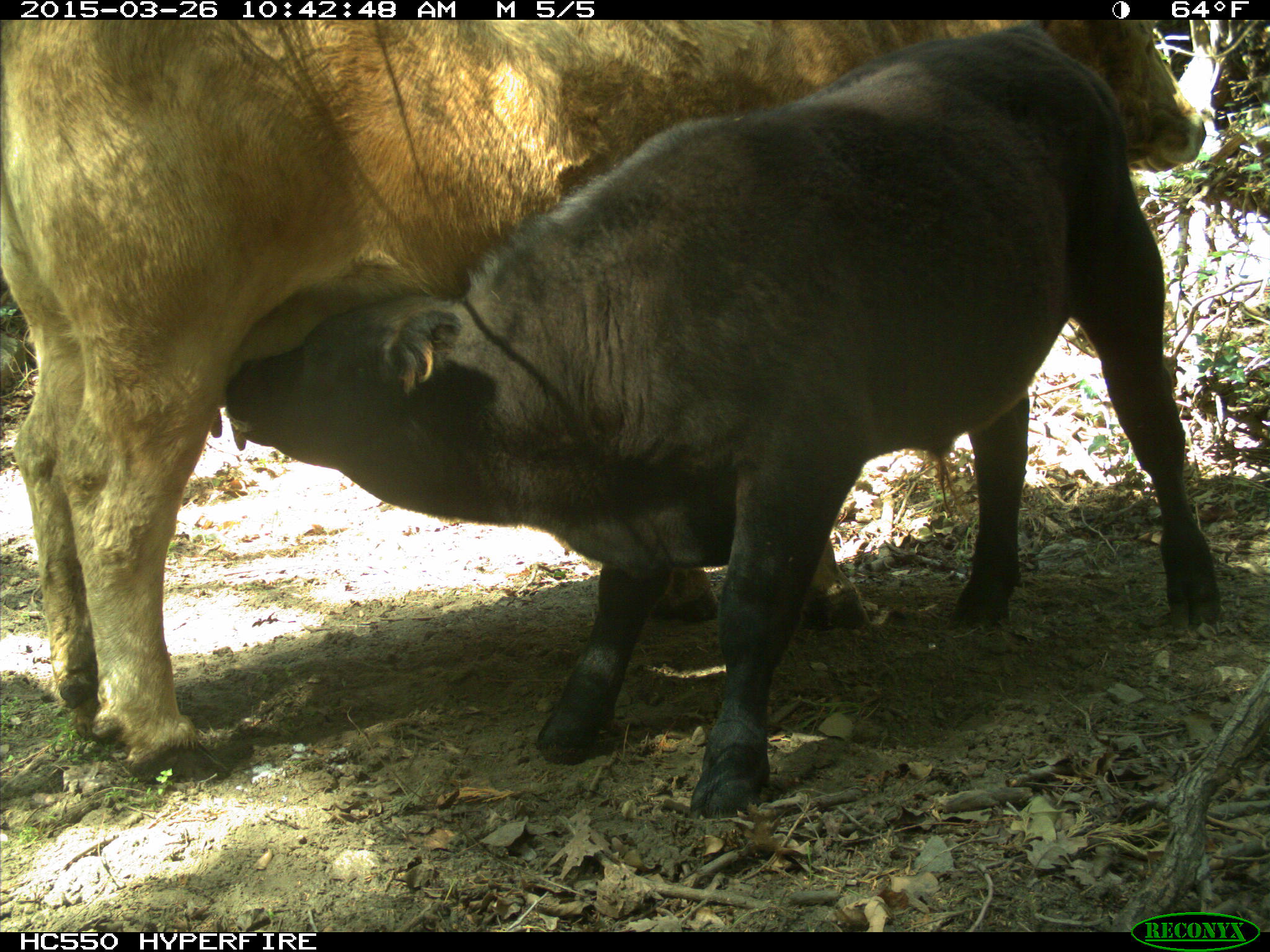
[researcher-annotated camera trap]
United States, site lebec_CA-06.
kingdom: Animalia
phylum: Chordata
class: Mammalia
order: Artiodactyla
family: Bovidae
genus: Bos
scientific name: Bos taurus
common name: domestic cow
Bos taurus (domestic cow).